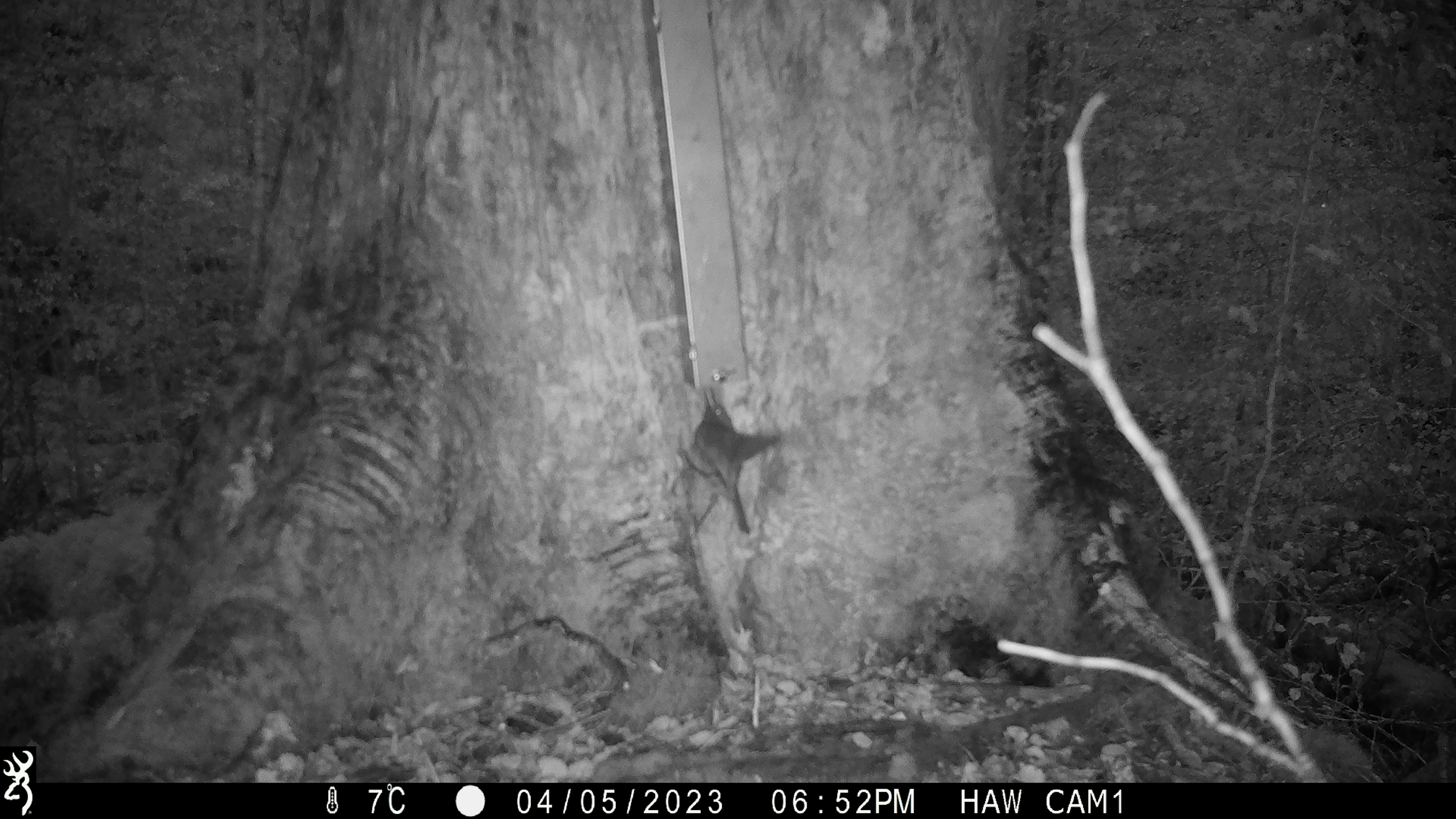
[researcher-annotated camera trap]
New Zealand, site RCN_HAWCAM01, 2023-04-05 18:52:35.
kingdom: Animalia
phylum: Chordata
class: Aves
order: Passeriformes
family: Petroicidae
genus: Petroica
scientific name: Petroica australis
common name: new zealand robin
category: robin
Robin (new zealand robin) (Petroica australis).